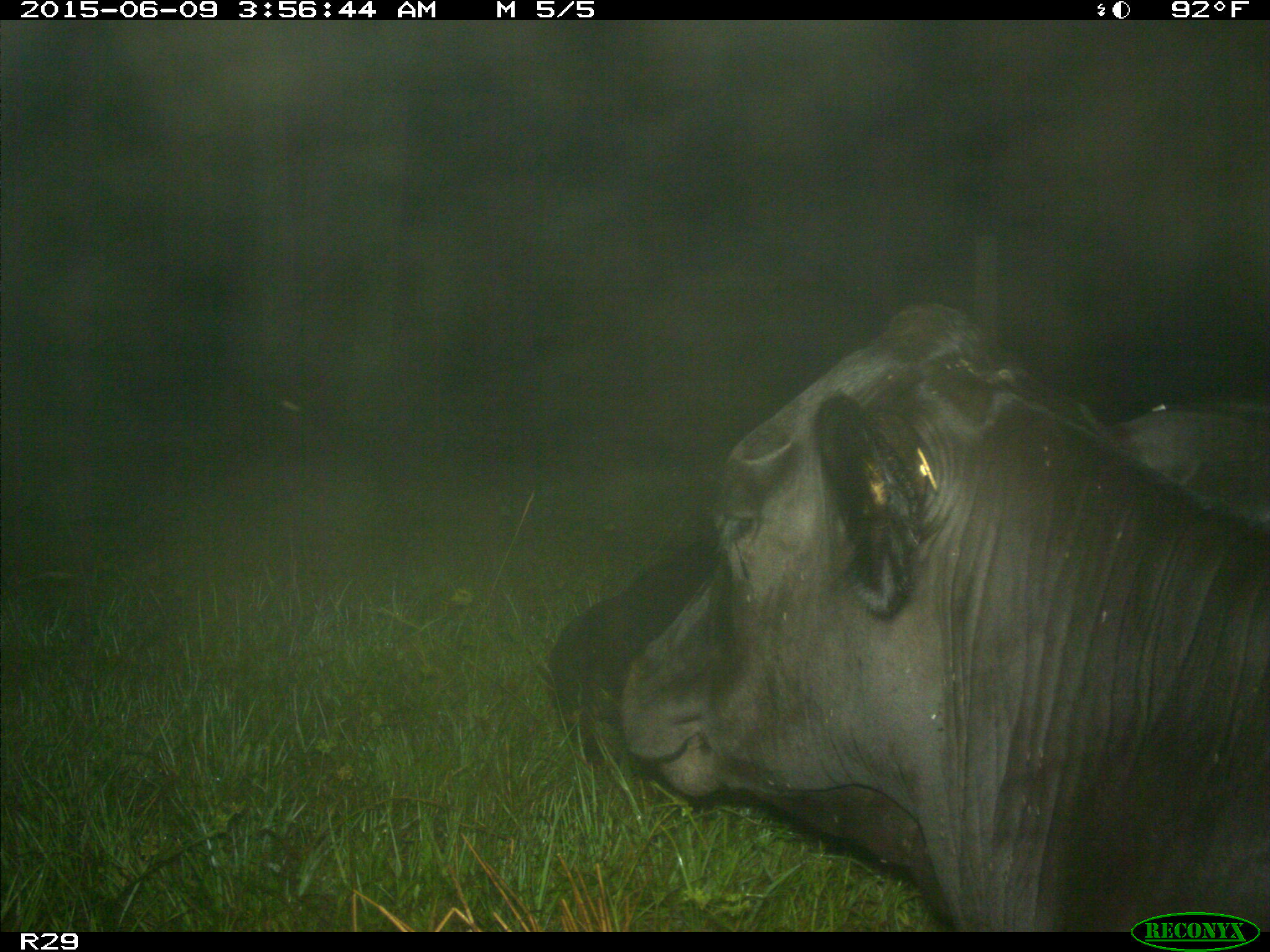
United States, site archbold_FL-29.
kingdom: Animalia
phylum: Chordata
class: Mammalia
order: Artiodactyla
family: Bovidae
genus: Bos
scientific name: Bos taurus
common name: domestic cow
Bos taurus (domestic cow).